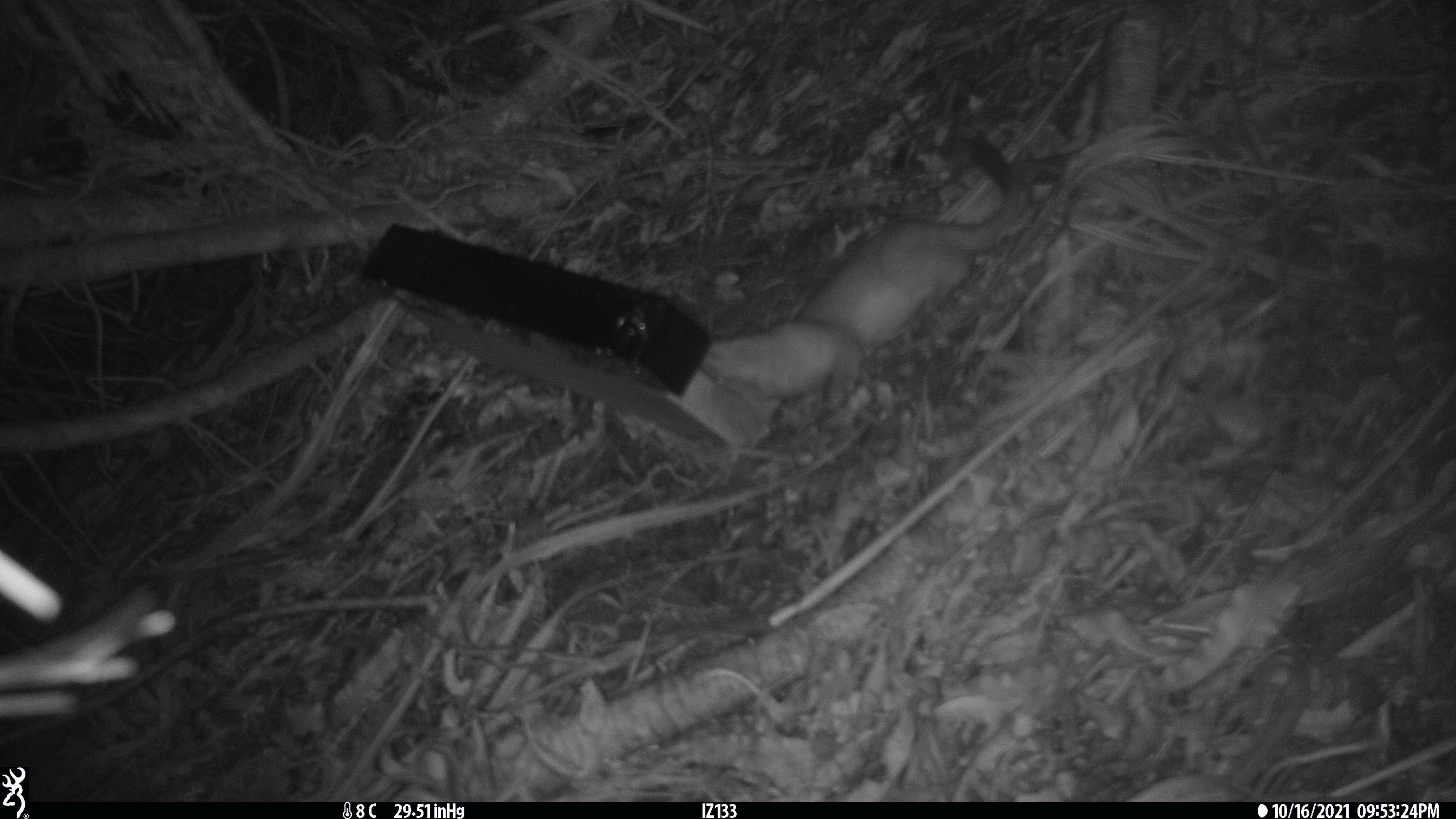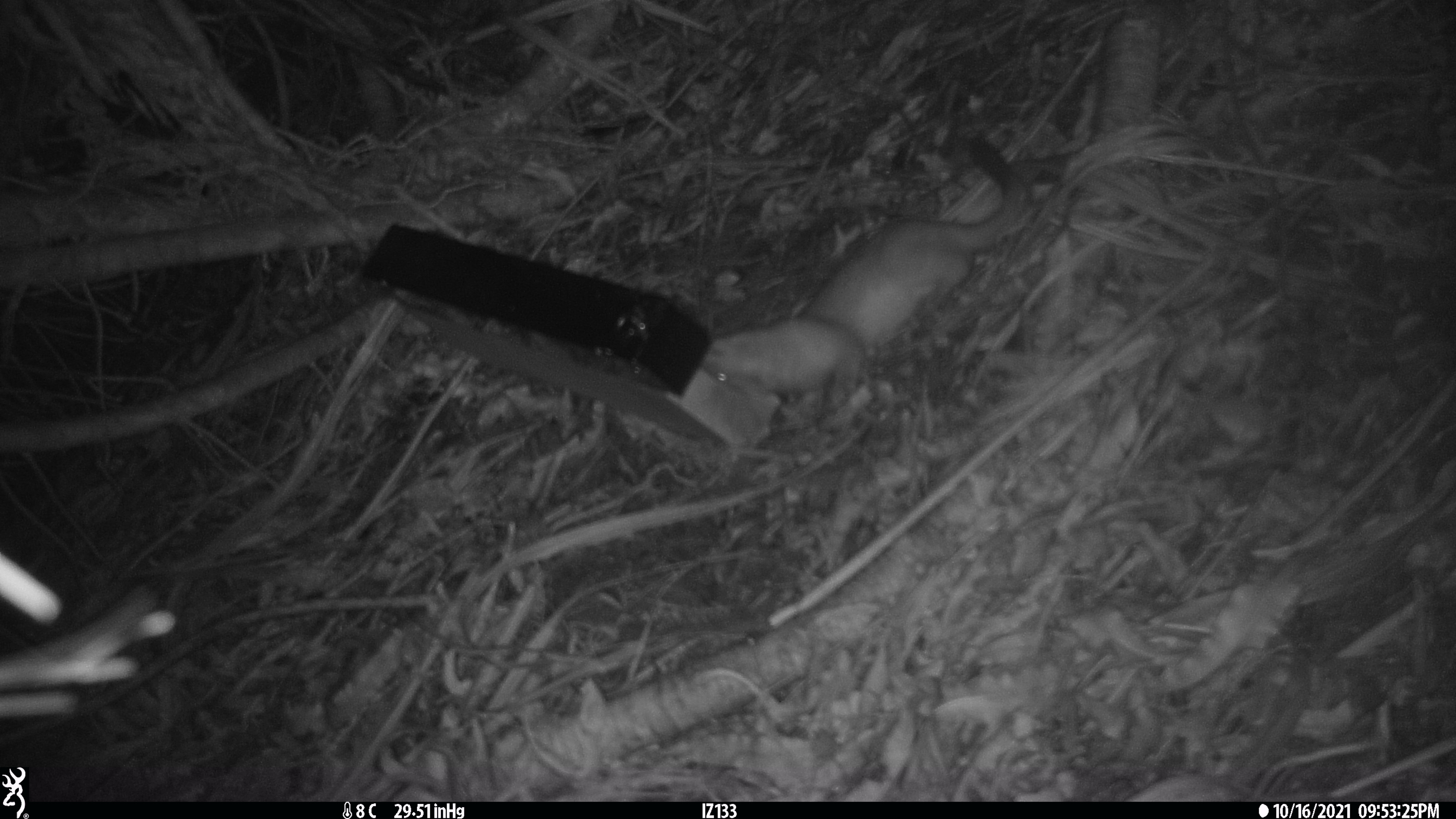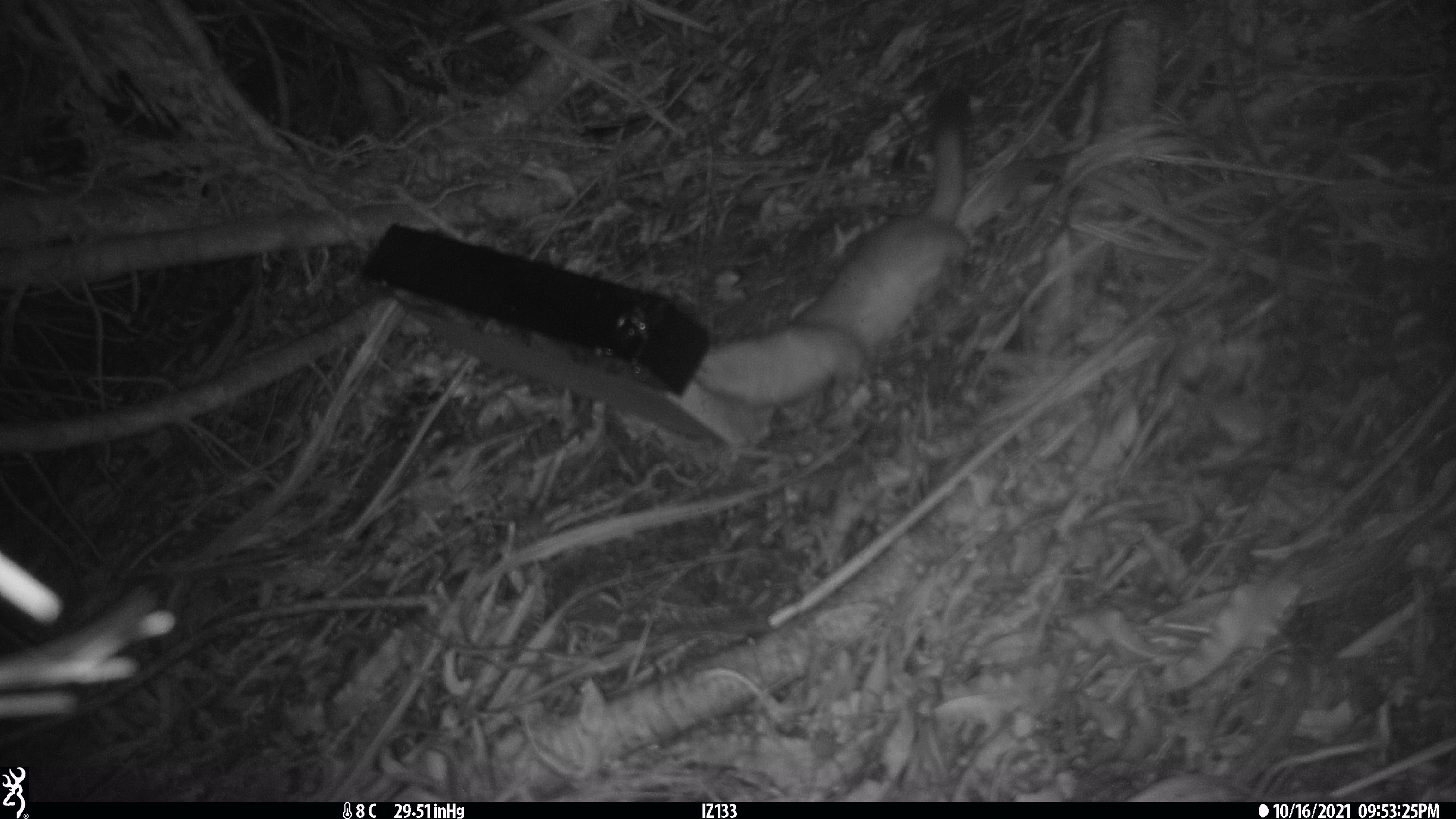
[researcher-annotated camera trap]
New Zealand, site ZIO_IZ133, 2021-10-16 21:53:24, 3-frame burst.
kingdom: Animalia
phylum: Chordata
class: Mammalia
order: Carnivora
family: Mustelidae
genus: Mustela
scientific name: Mustela erminea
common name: stoat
Stoat (Mustela erminea).